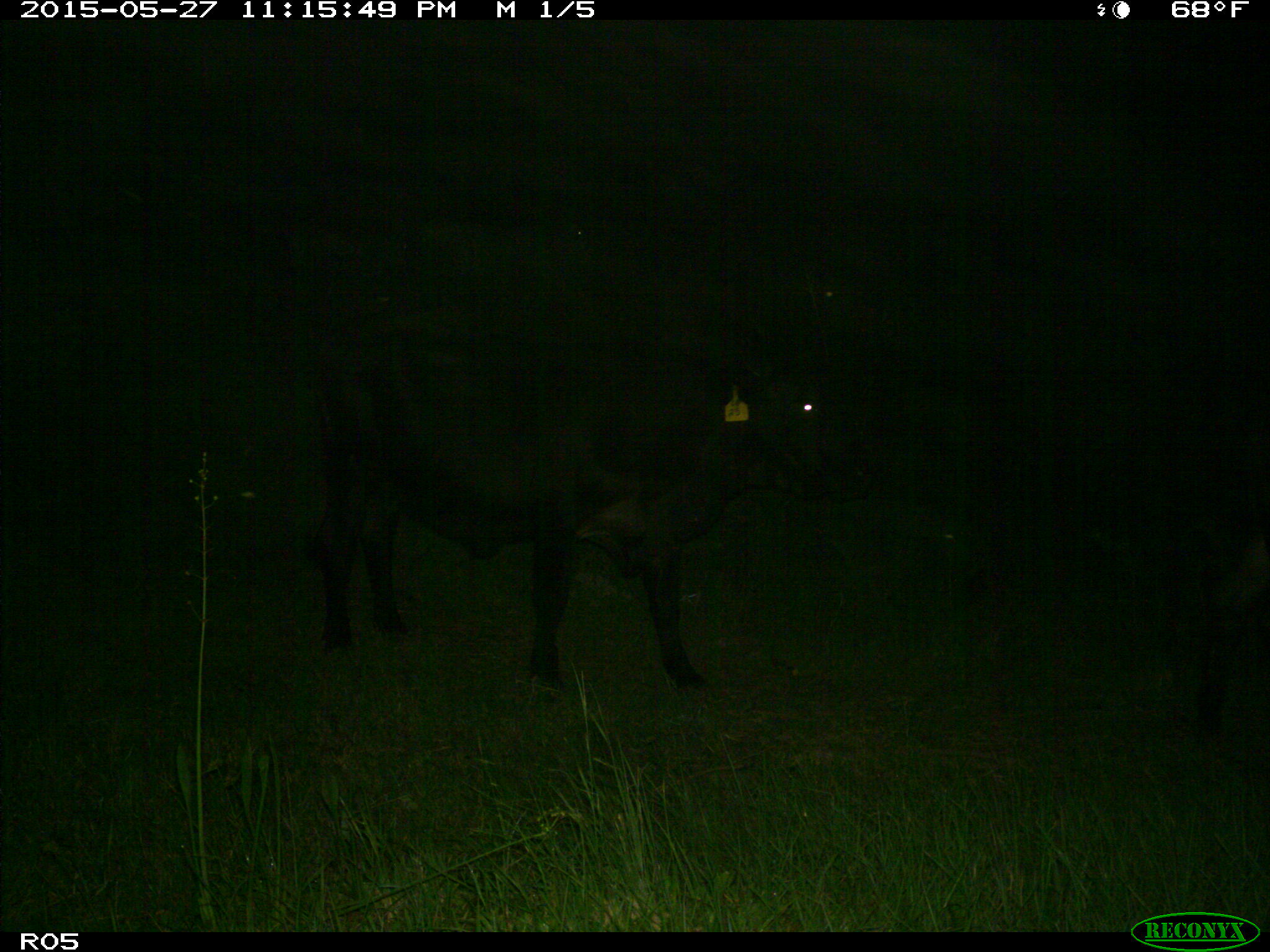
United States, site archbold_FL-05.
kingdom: Animalia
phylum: Chordata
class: Mammalia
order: Artiodactyla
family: Bovidae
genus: Bos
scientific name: Bos taurus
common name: domestic cow